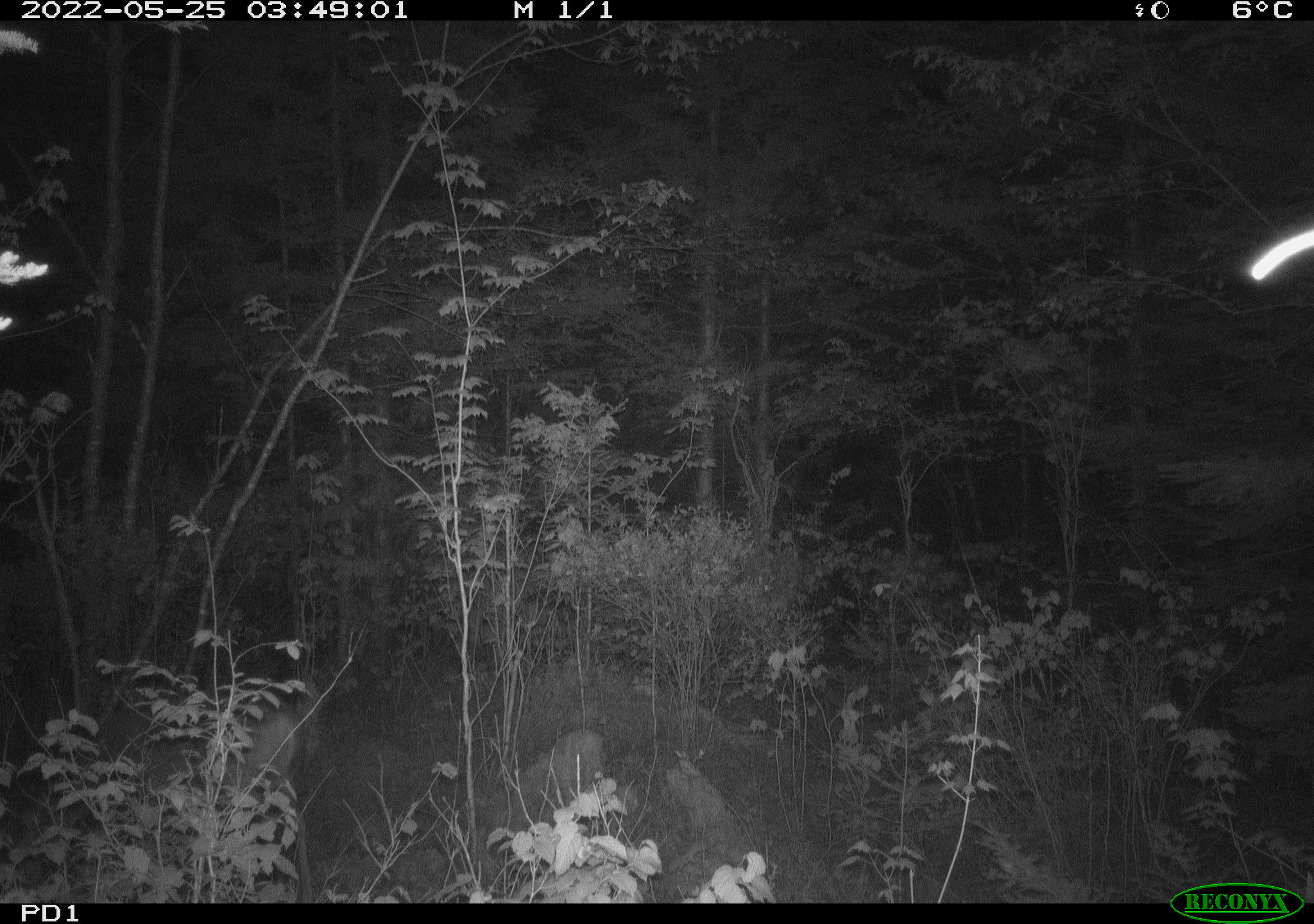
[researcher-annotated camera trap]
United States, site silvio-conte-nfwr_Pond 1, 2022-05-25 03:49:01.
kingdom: Animalia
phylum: Chordata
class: Mammalia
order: Artiodactyla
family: Cervidae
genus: Odocoileus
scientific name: Odocoileus virginianus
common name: white-tailed deer